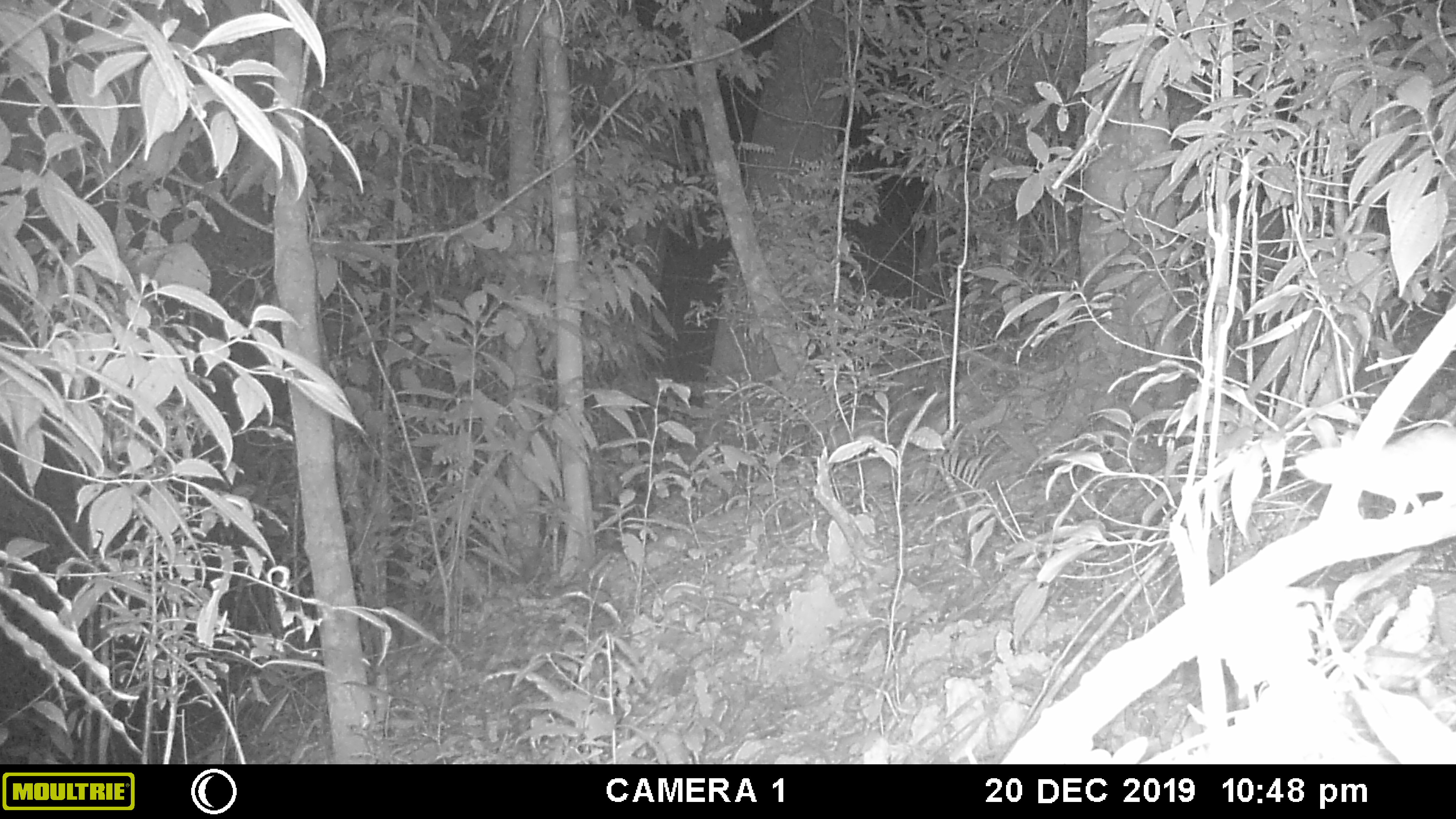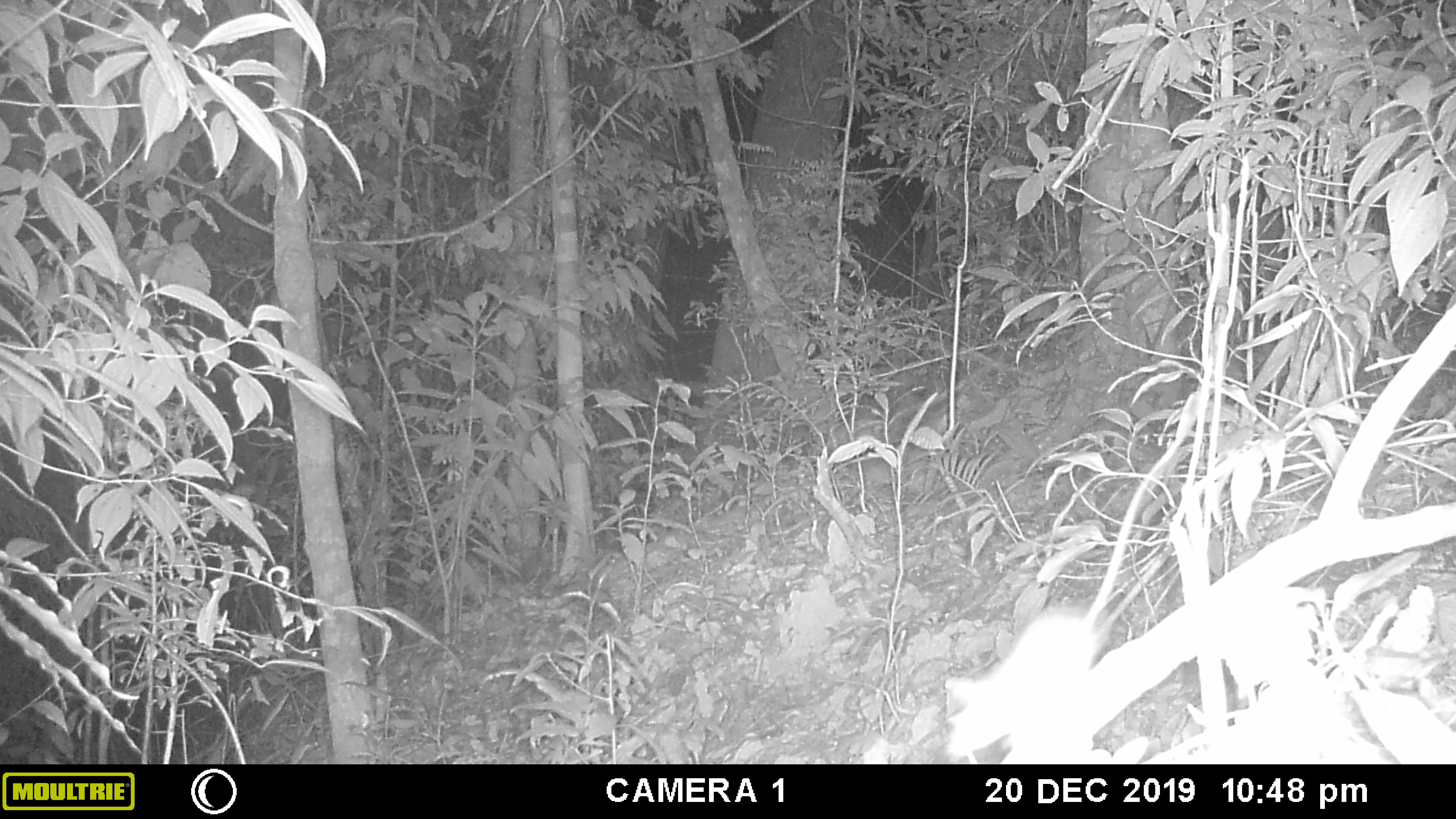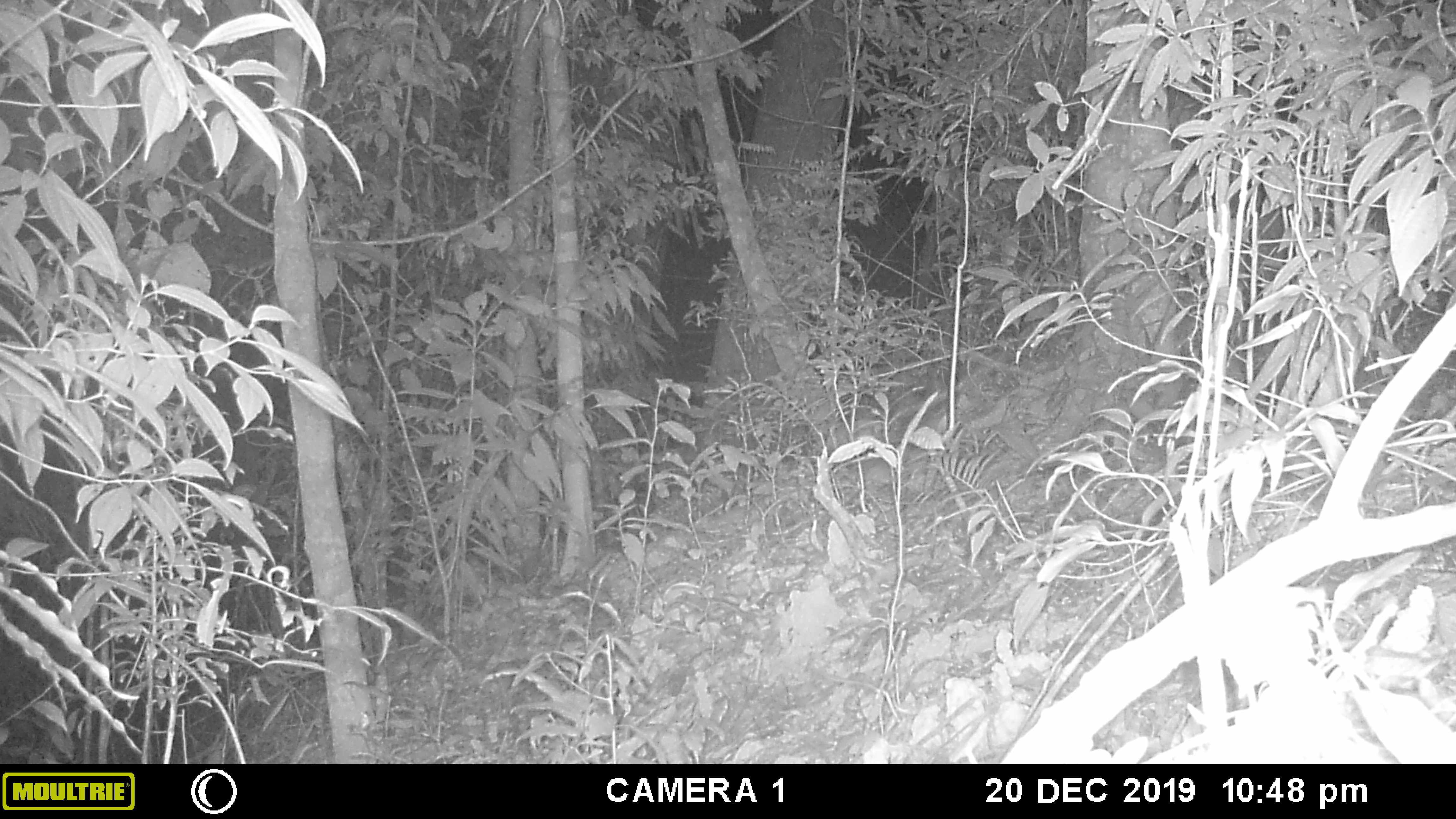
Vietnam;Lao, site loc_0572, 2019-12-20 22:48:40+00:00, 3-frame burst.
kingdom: Animalia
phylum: Chordata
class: Mammalia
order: Rodentia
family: Muridae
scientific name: Muridae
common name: old-world mice and rats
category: unidentified murid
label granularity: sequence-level